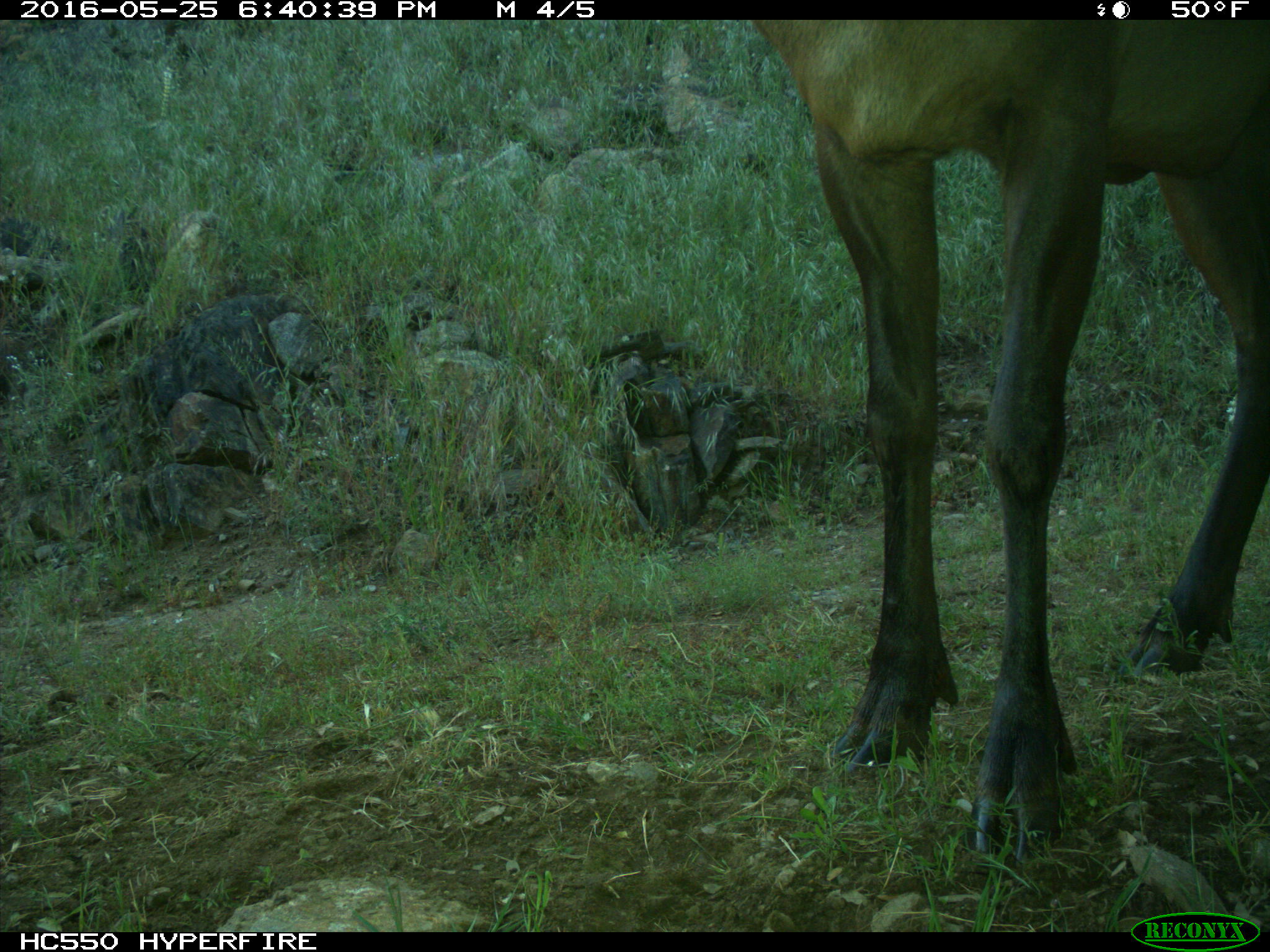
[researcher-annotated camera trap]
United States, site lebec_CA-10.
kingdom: Animalia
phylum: Chordata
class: Mammalia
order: Artiodactyla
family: Cervidae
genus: Cervus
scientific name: Cervus canadensis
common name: elk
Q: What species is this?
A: Cervus canadensis (elk).